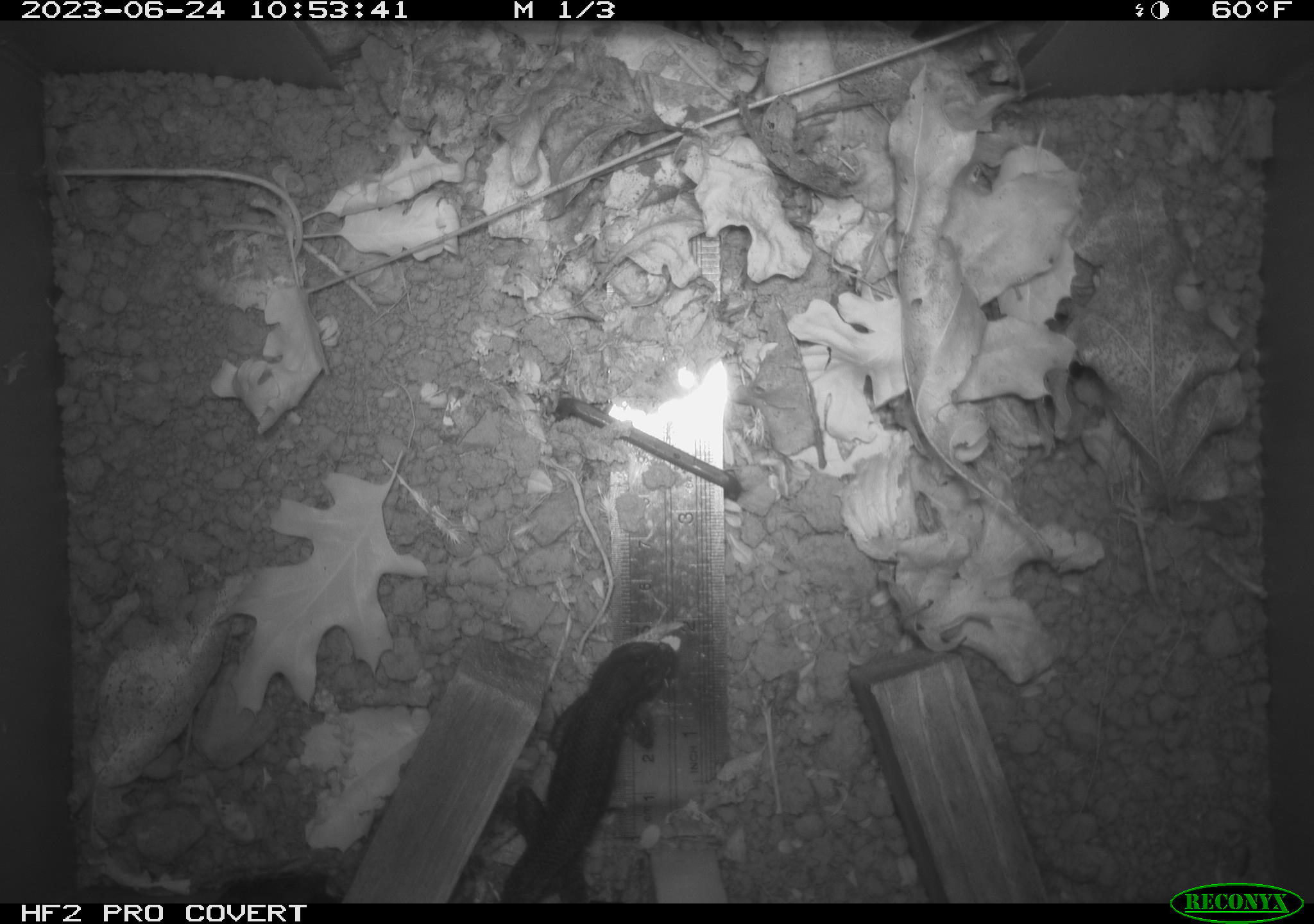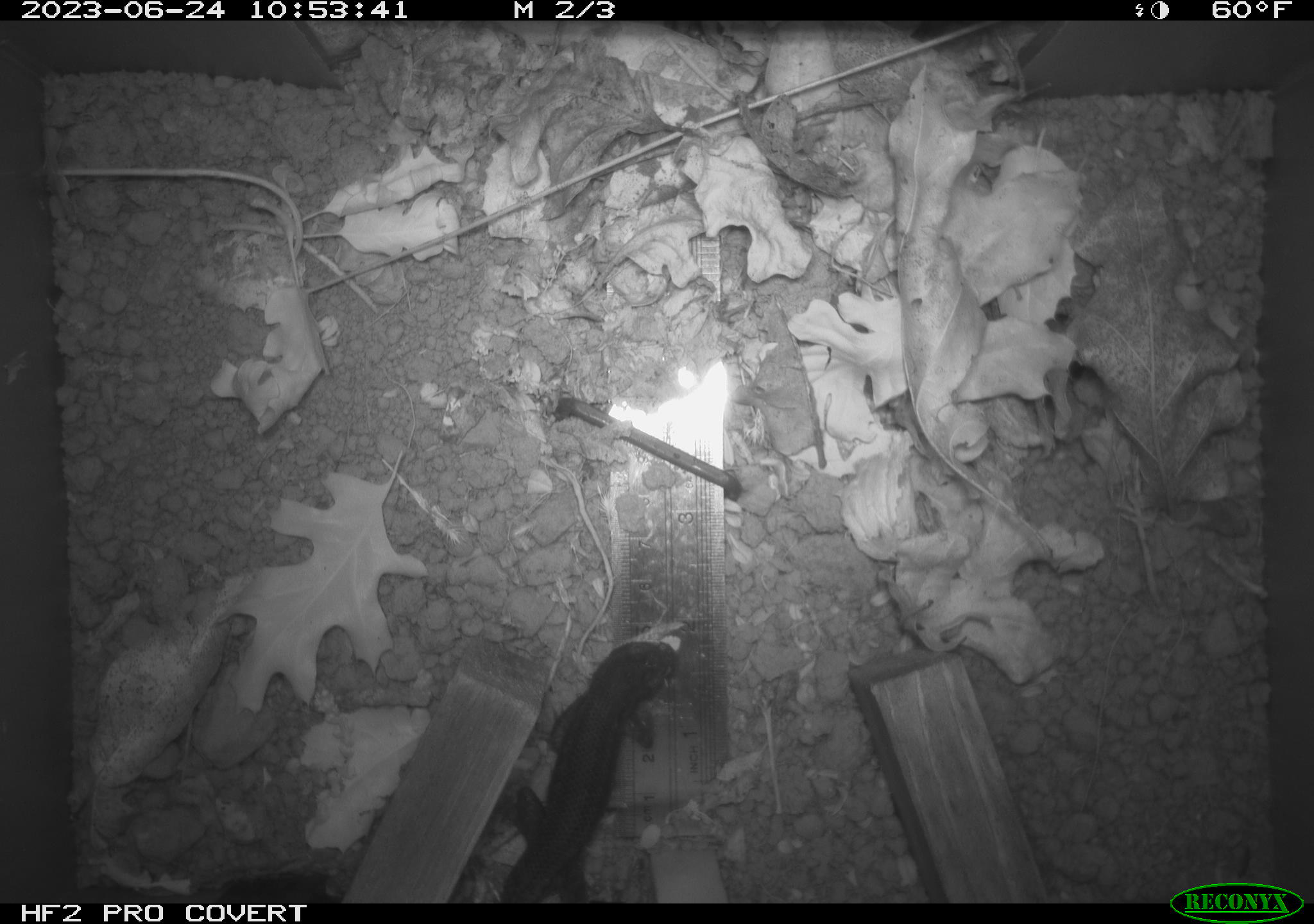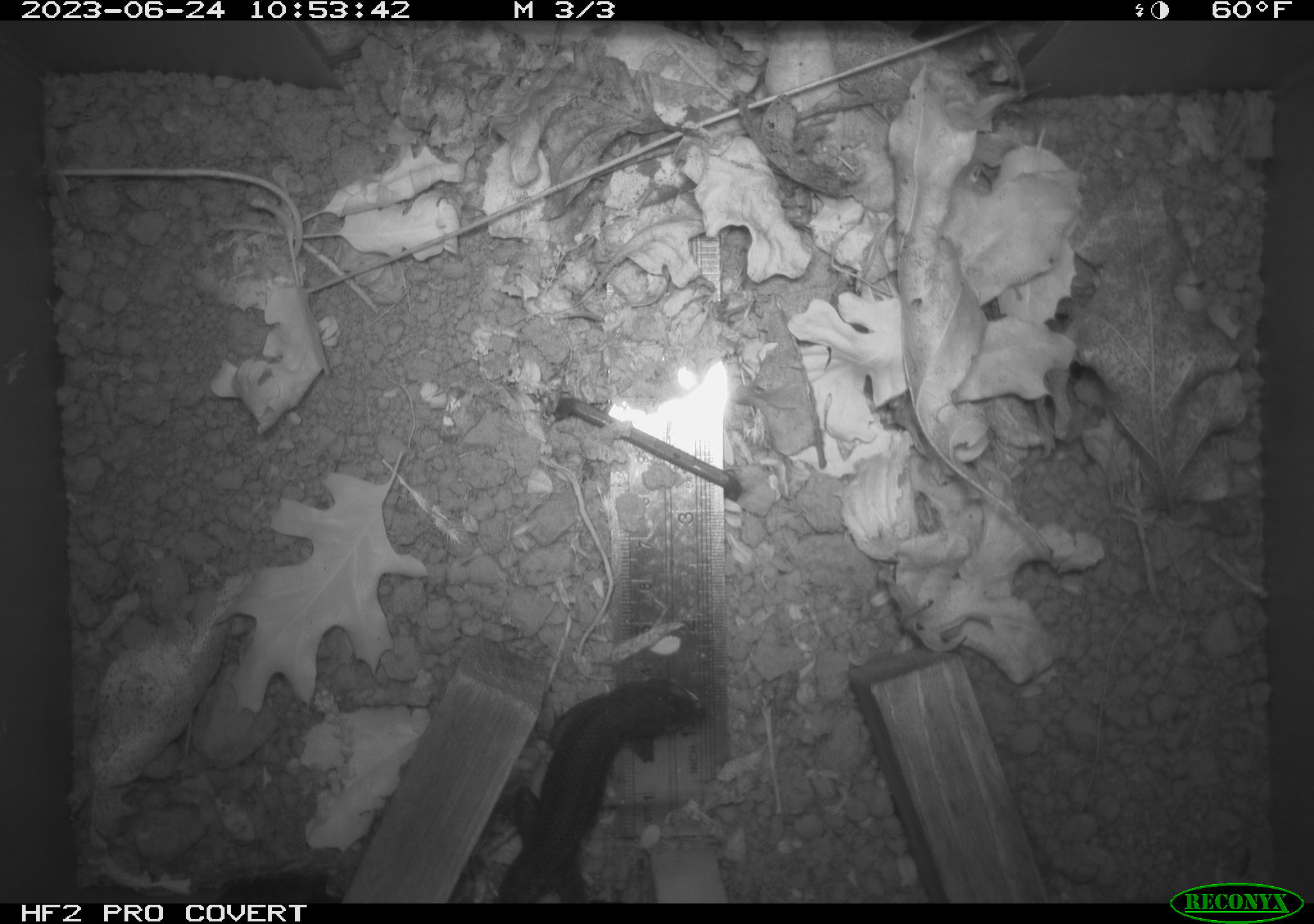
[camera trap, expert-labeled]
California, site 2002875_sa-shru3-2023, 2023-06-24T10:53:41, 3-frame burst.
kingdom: Animalia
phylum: Chordata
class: Reptilia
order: Squamata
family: Phrynosomatidae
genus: Sceloporus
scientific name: Sceloporus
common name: spiny lizards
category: sceloporus species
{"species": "sceloporus species (spiny lizards) (Sceloporus)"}